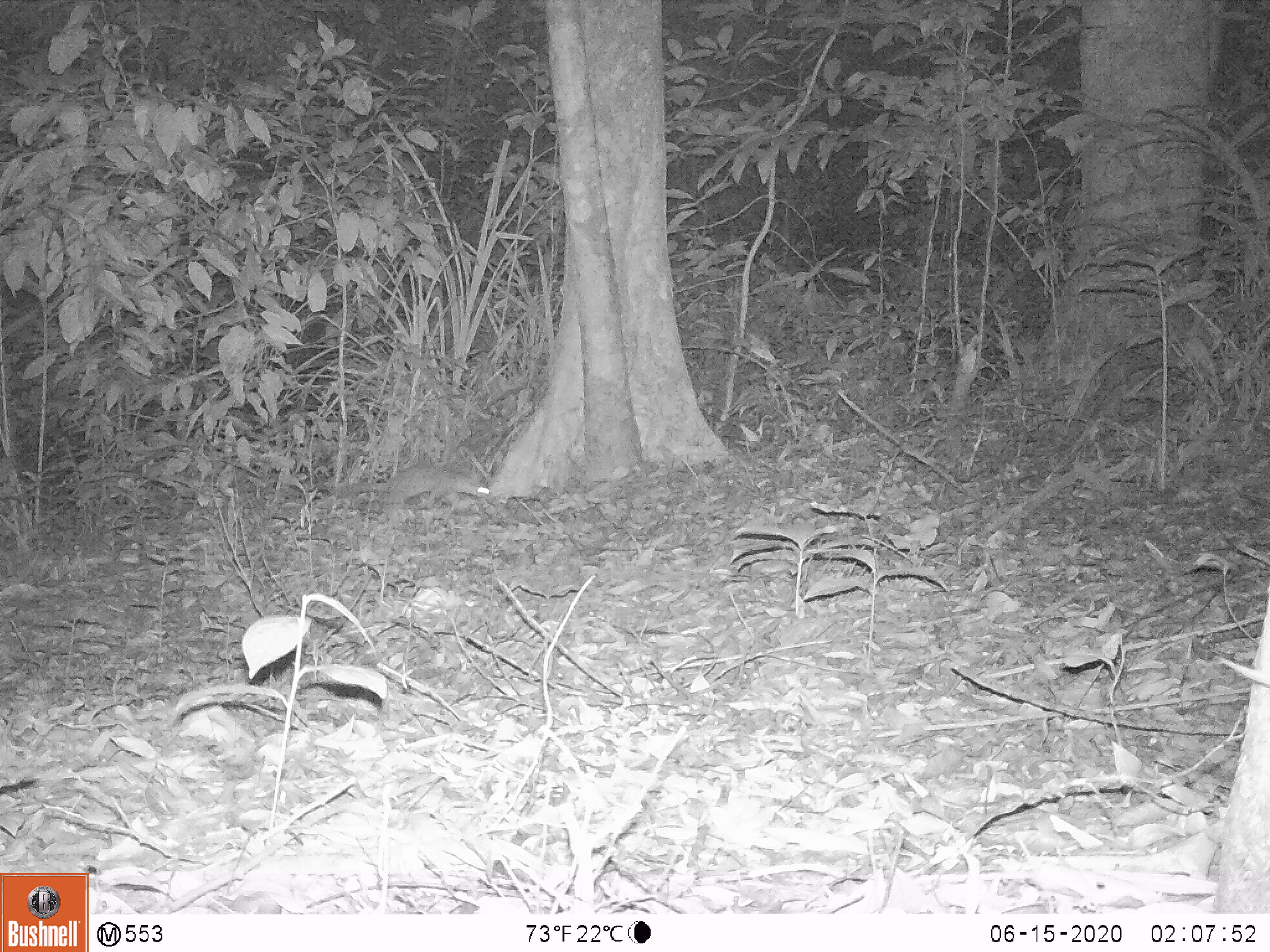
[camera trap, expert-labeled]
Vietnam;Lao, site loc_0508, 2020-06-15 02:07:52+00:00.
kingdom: Animalia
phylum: Chordata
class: Mammalia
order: Carnivora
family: Mustelidae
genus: Melogale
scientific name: Melogale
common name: ferret badger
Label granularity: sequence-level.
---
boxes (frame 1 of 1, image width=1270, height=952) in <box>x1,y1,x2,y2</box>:
ferret badger: <box>328,464,492,512</box>